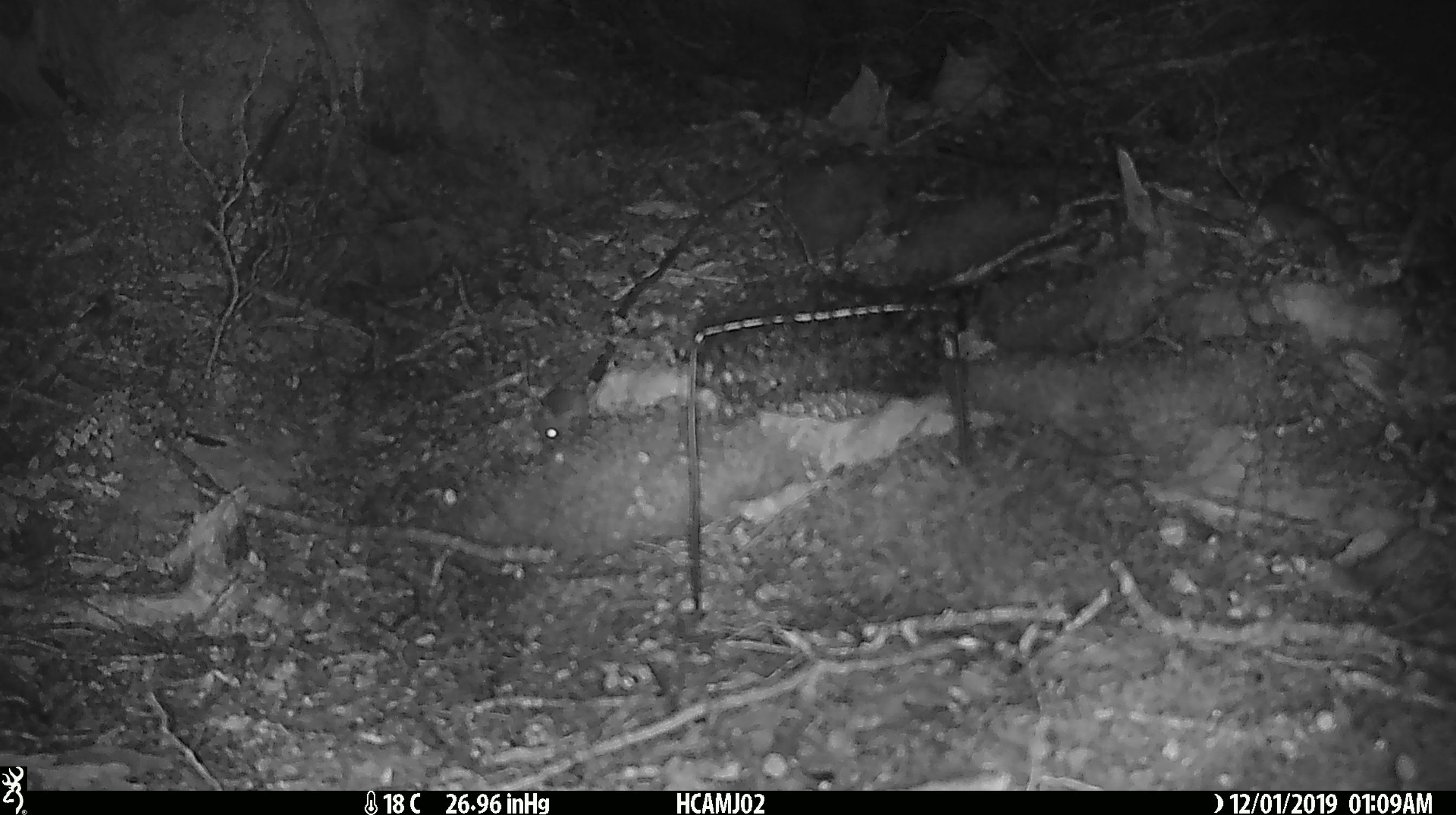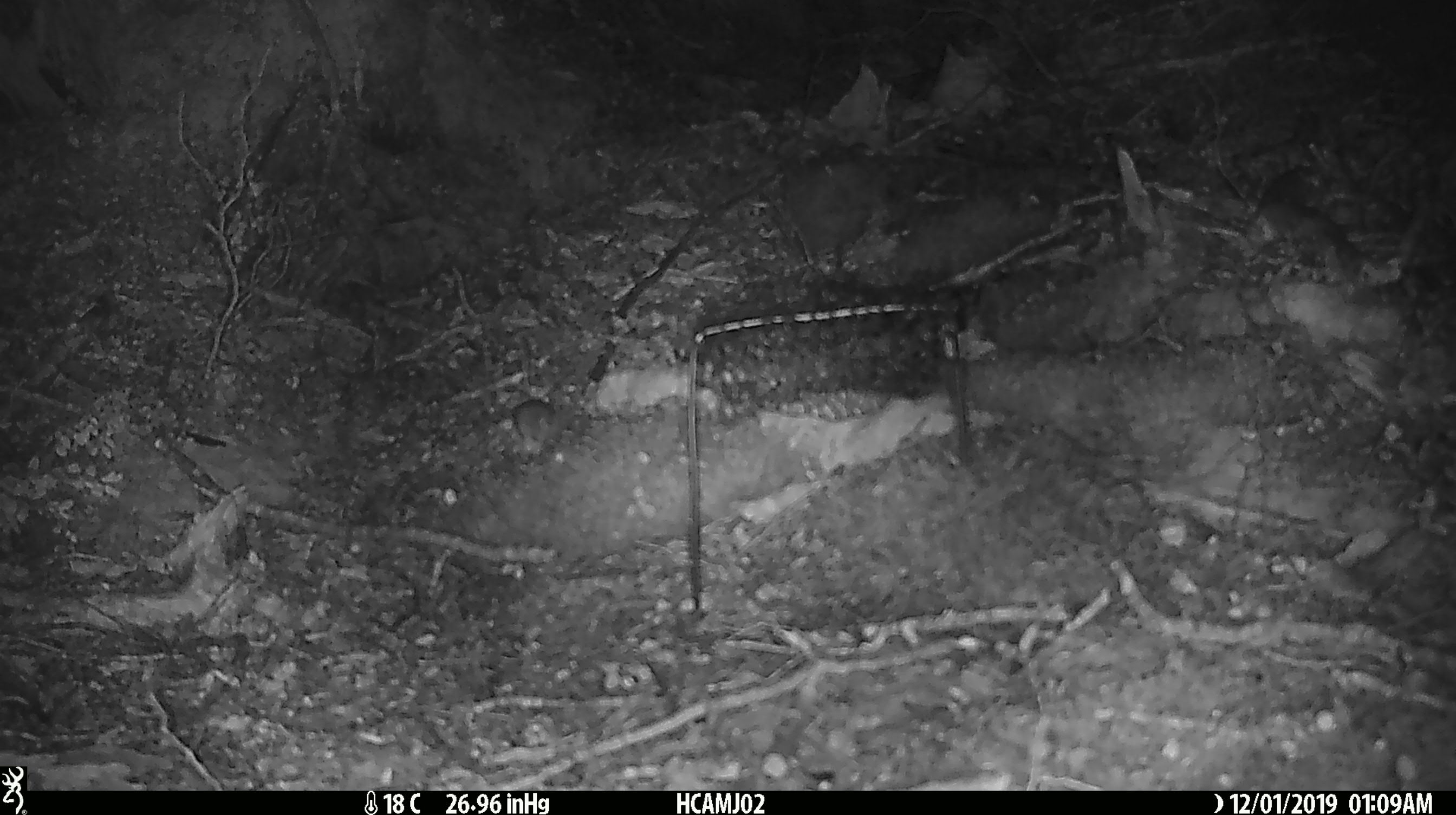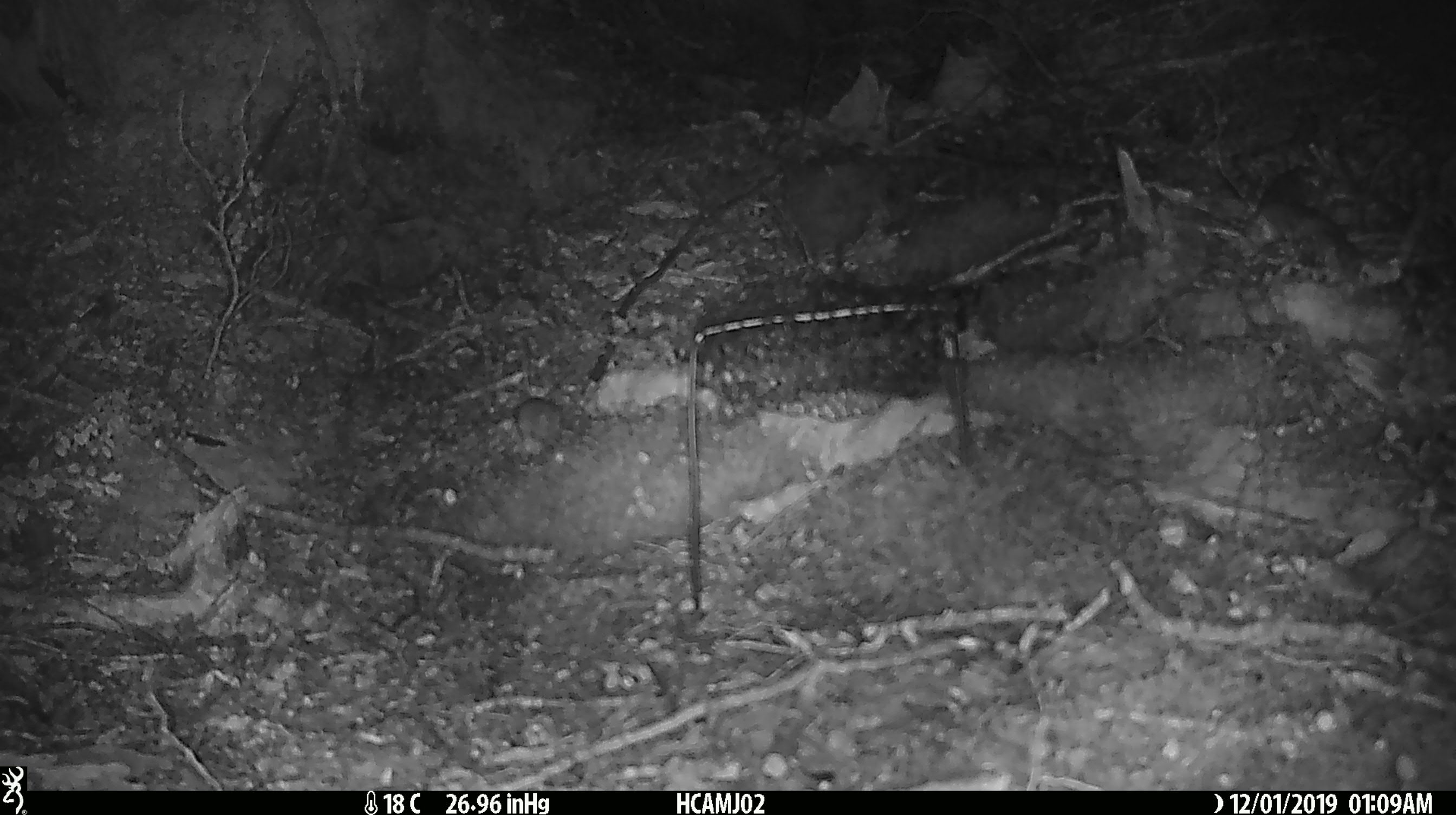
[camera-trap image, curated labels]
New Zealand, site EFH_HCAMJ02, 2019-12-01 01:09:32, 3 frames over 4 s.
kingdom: Animalia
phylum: Chordata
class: Mammalia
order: Rodentia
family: Muridae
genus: Mus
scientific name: Mus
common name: mouse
Mouse (Mus).